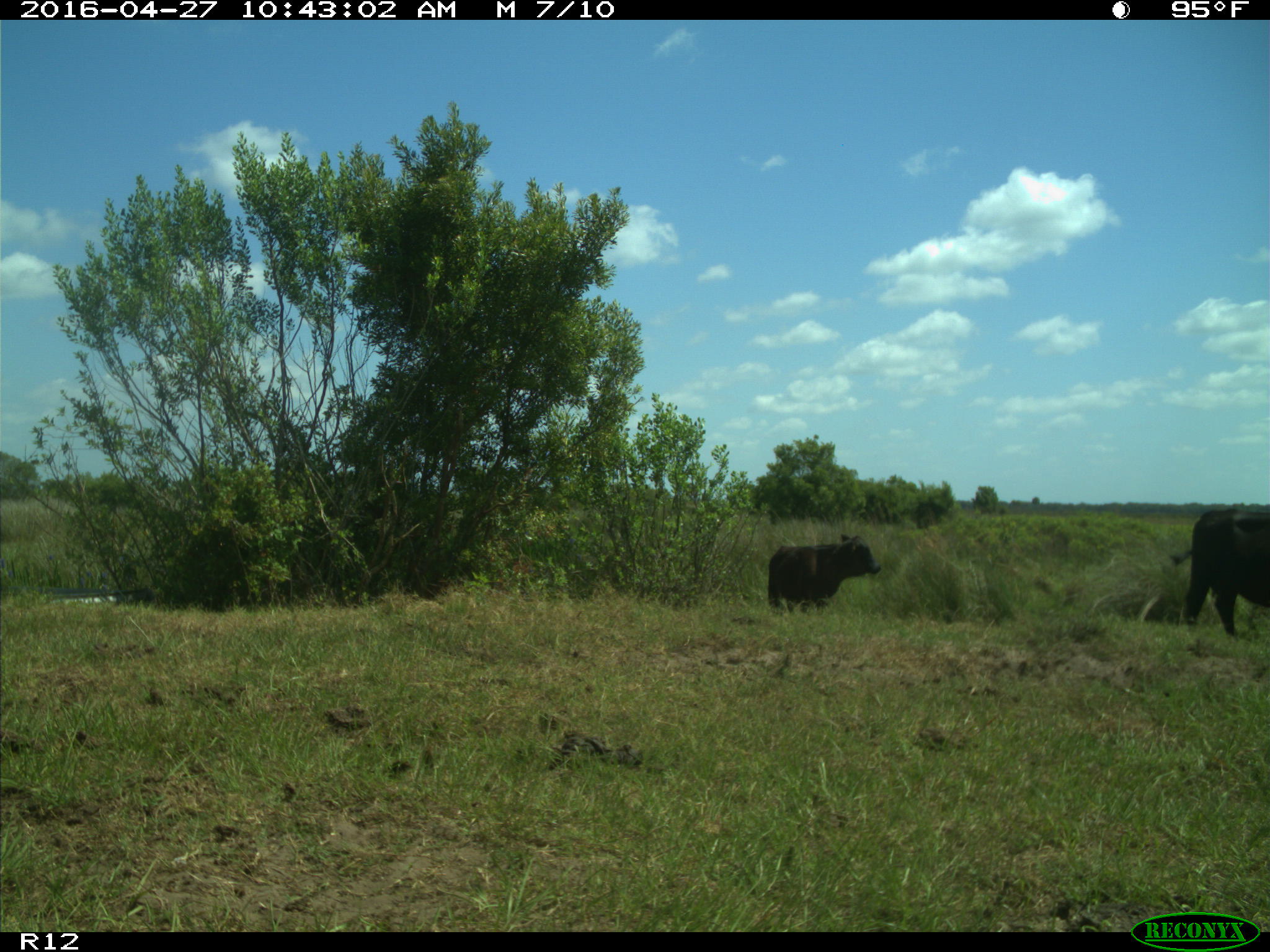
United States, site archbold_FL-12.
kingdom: Animalia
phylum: Chordata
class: Mammalia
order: Artiodactyla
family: Bovidae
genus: Bos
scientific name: Bos taurus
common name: domestic cow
Bos taurus (domestic cow).